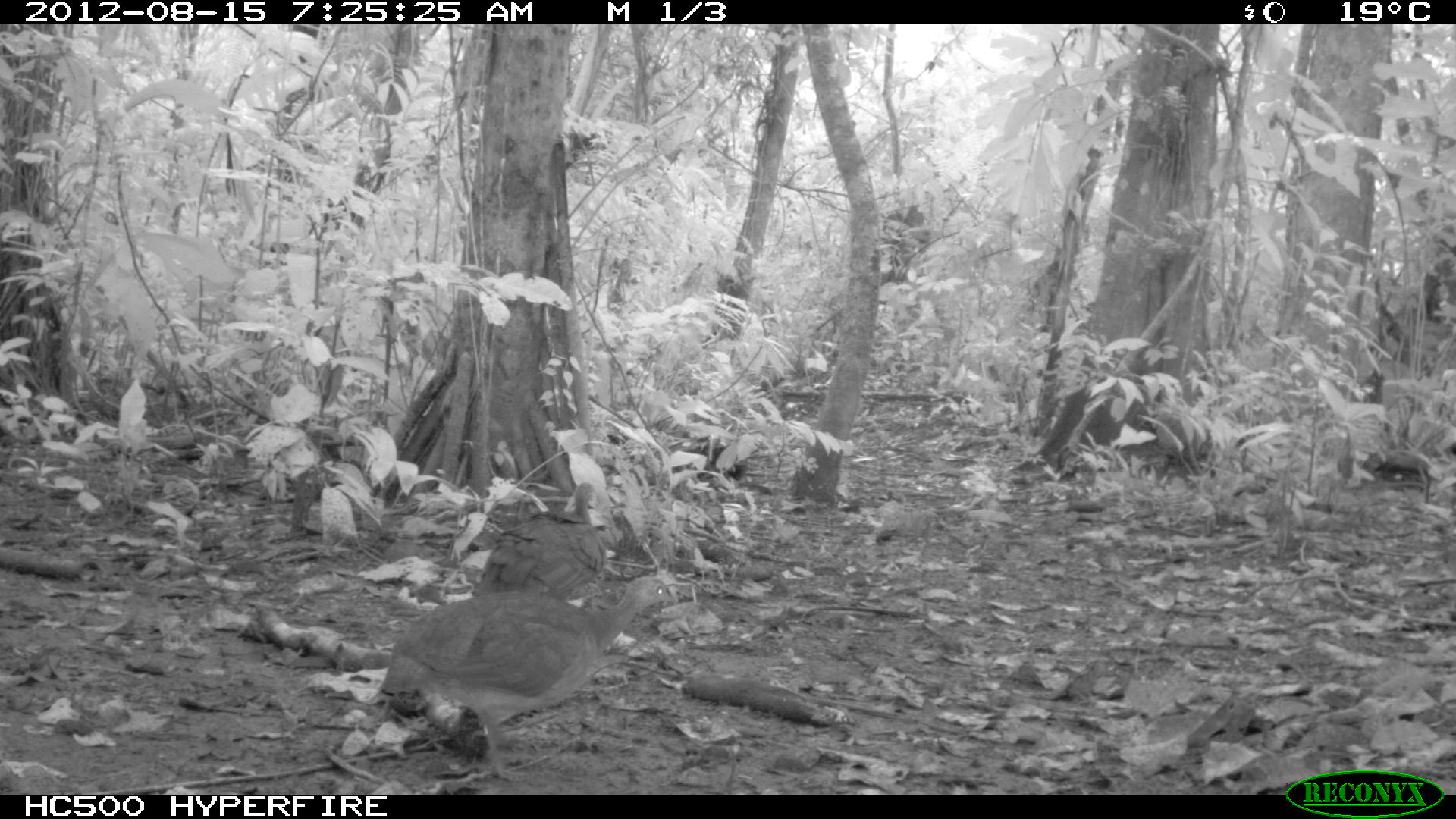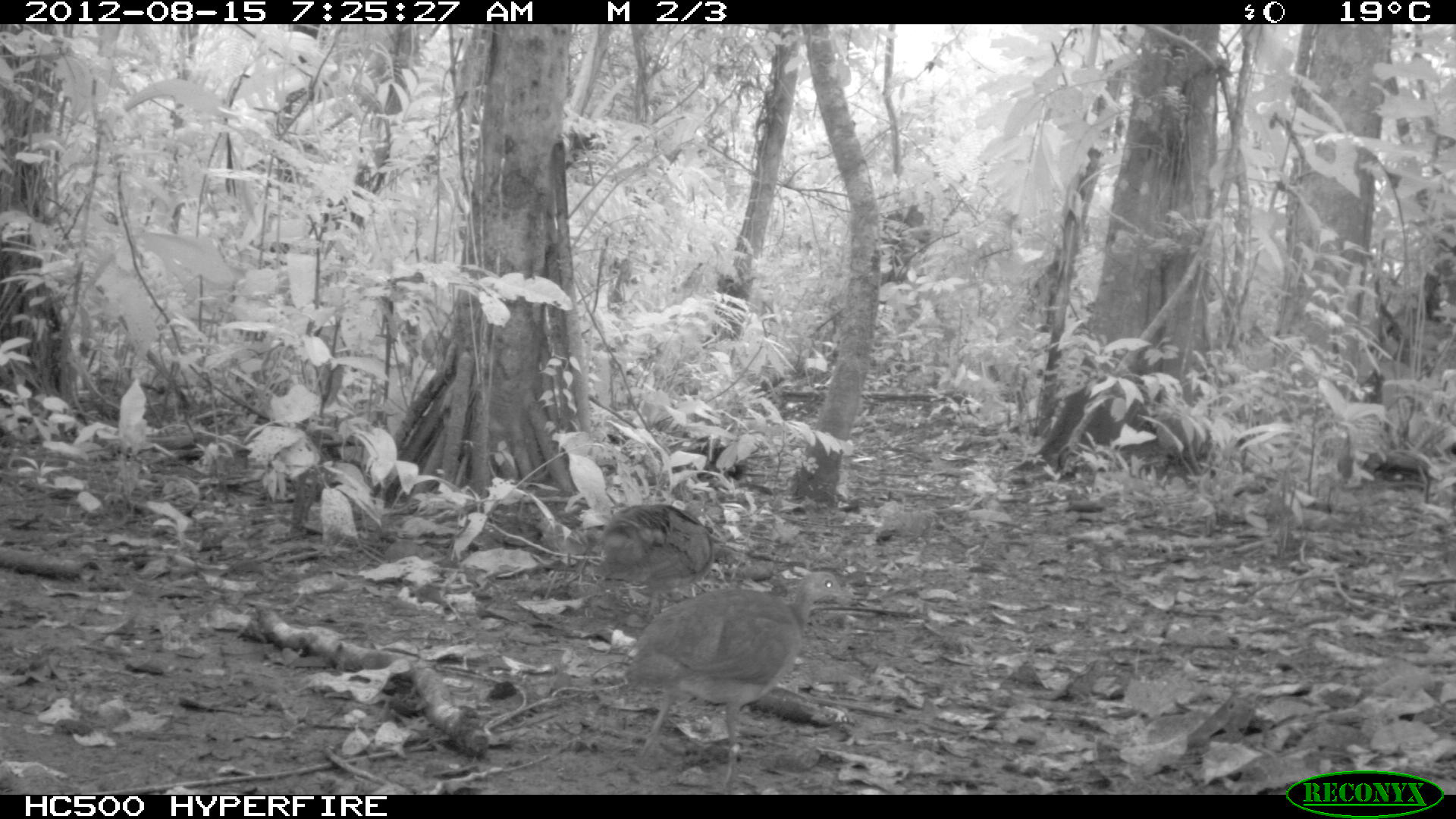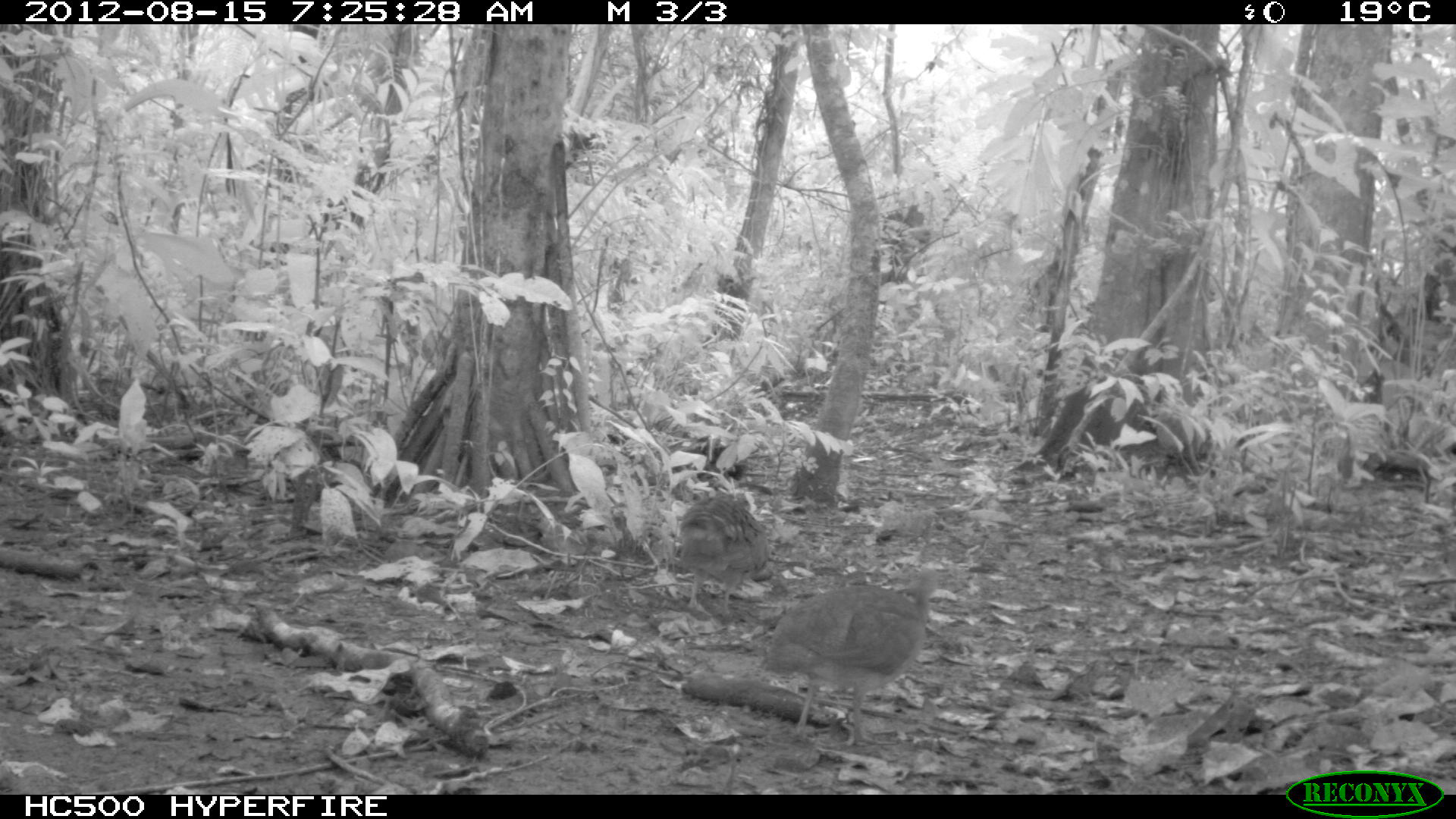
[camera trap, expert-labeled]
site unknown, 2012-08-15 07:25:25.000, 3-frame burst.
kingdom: Animalia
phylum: Chordata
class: Aves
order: Galliformes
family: Phasianidae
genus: Alectoris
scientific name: Alectoris rufa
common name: red-legged partridge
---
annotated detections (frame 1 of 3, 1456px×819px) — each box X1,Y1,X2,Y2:
alectoris rufa: 379,571,678,782; 471,482,604,598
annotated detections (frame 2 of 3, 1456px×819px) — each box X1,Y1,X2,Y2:
alectoris rufa: 620,571,851,788; 596,501,715,625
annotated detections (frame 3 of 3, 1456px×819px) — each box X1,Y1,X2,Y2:
alectoris rufa: 764,565,948,747; 675,490,770,618